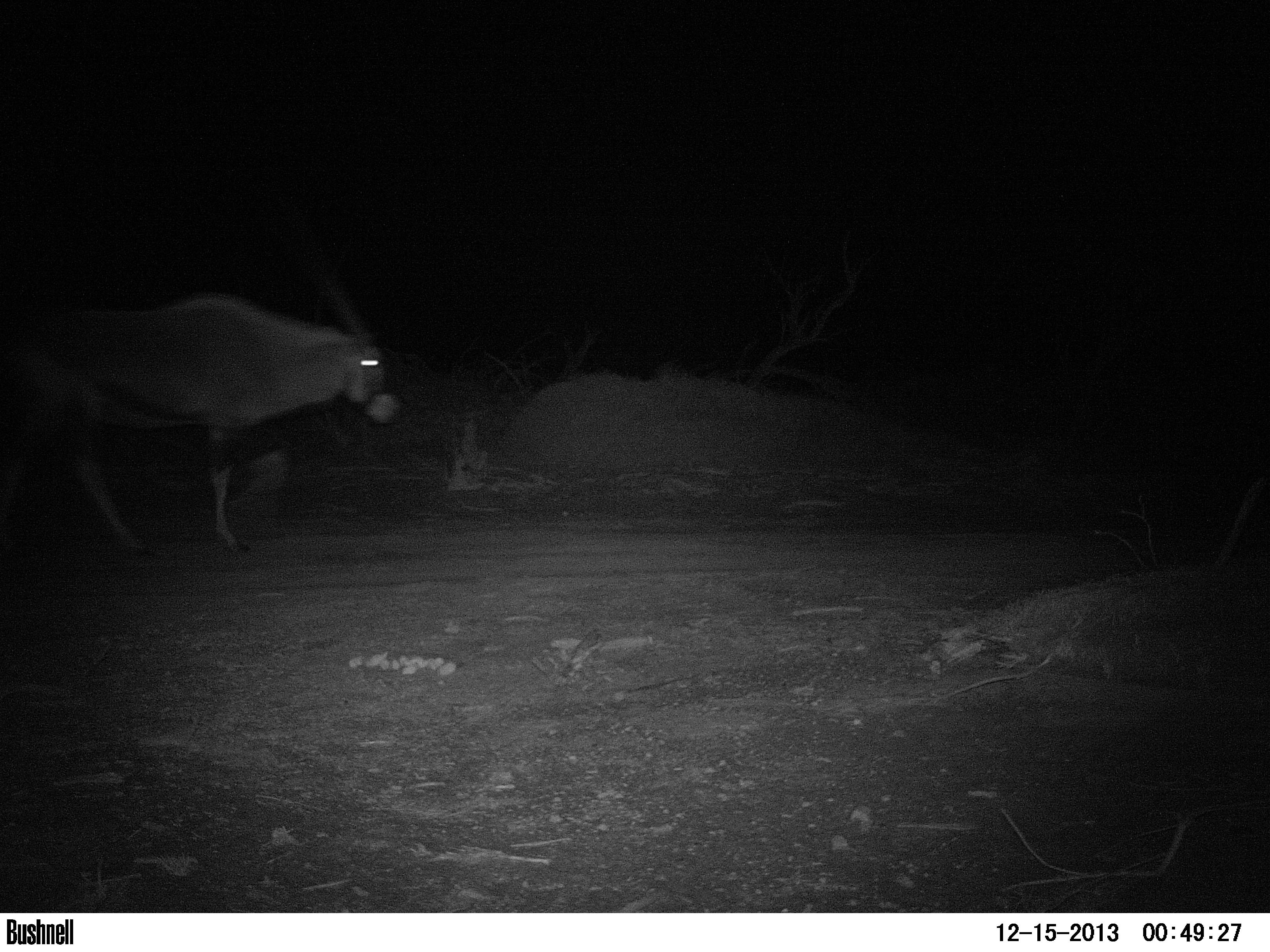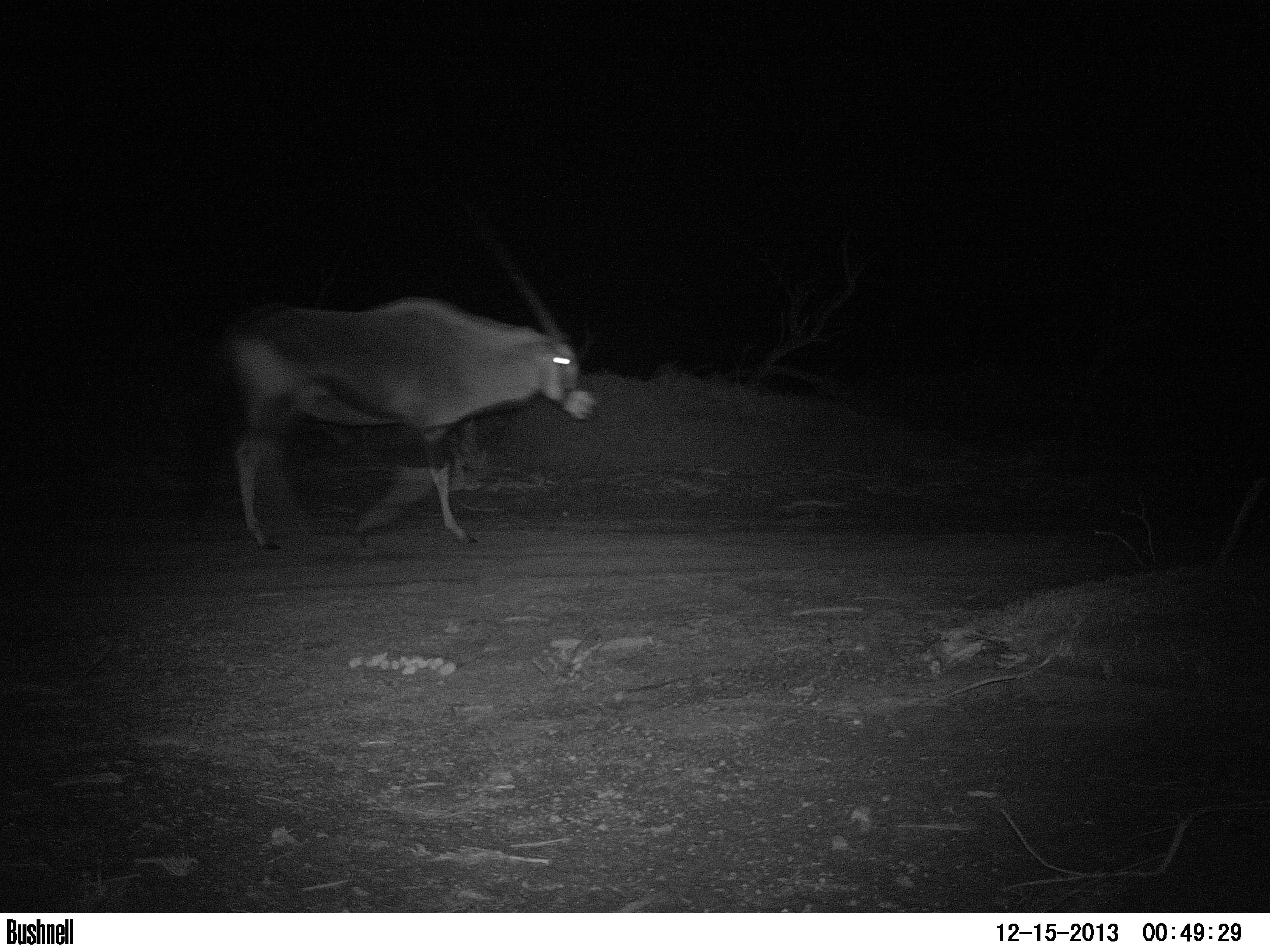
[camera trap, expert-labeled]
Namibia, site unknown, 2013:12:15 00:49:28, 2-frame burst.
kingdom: Animalia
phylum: Chordata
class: Mammalia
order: Artiodactyla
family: Bovidae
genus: Oryx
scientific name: Oryx gazella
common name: gemsbok